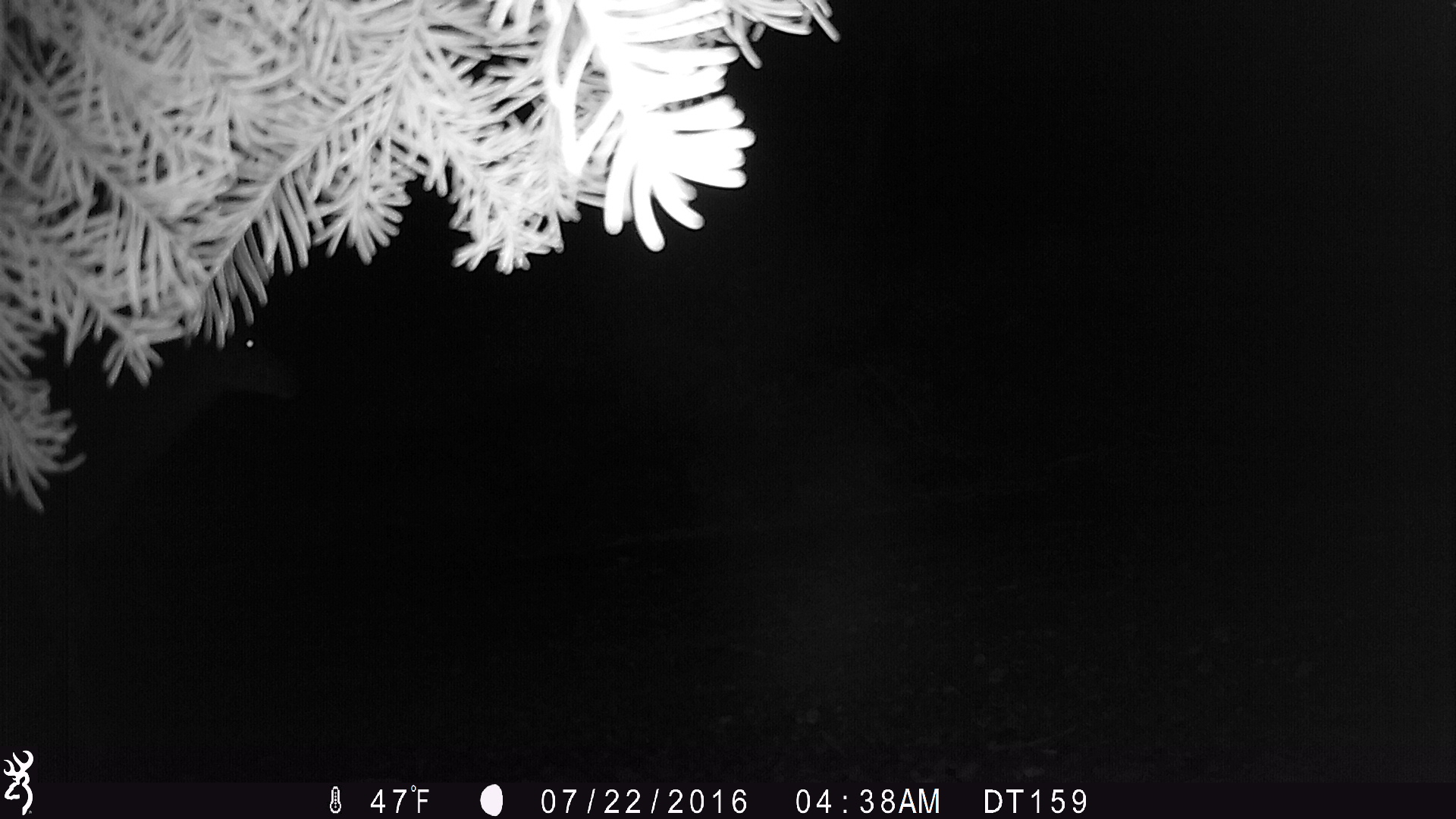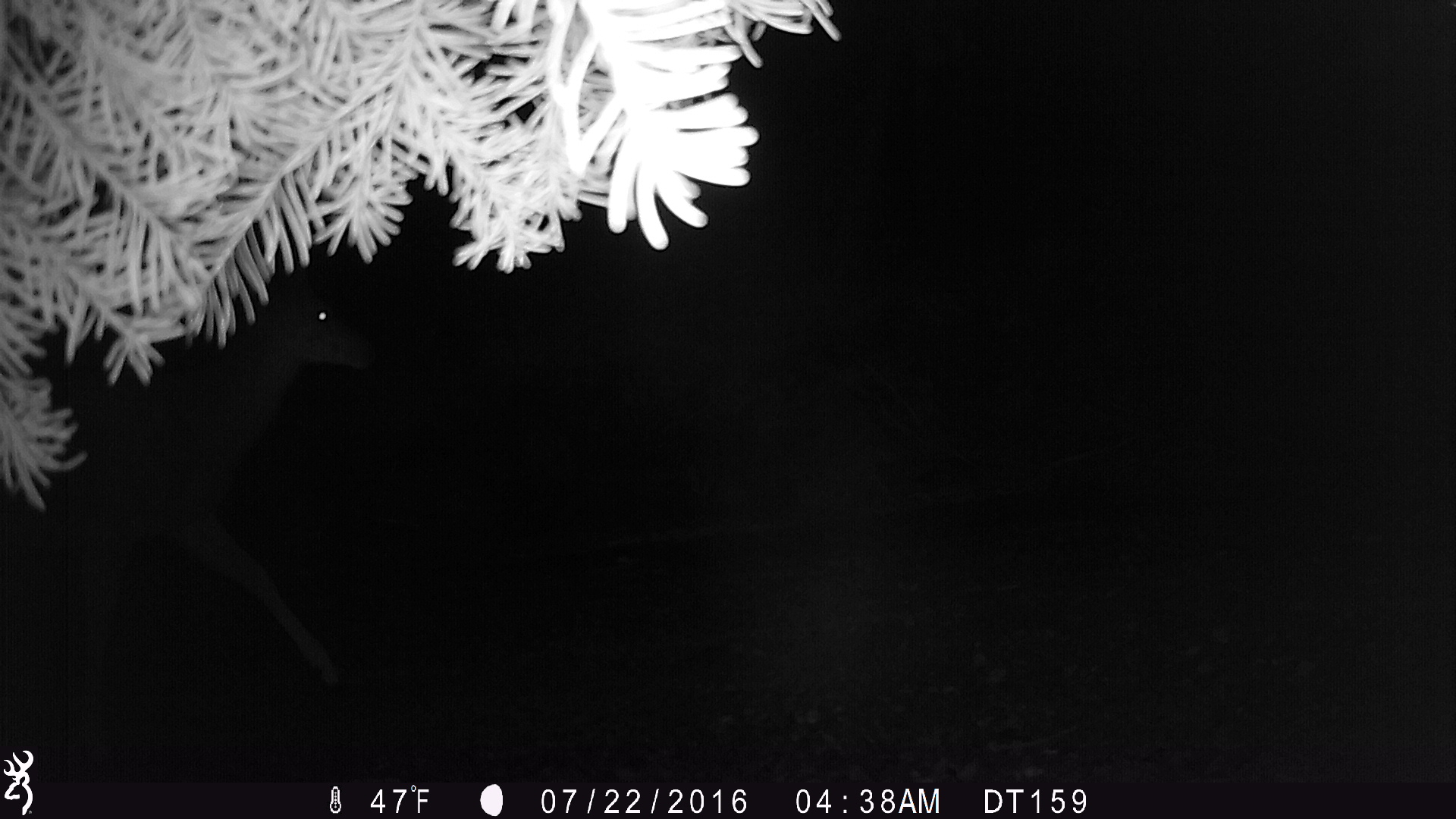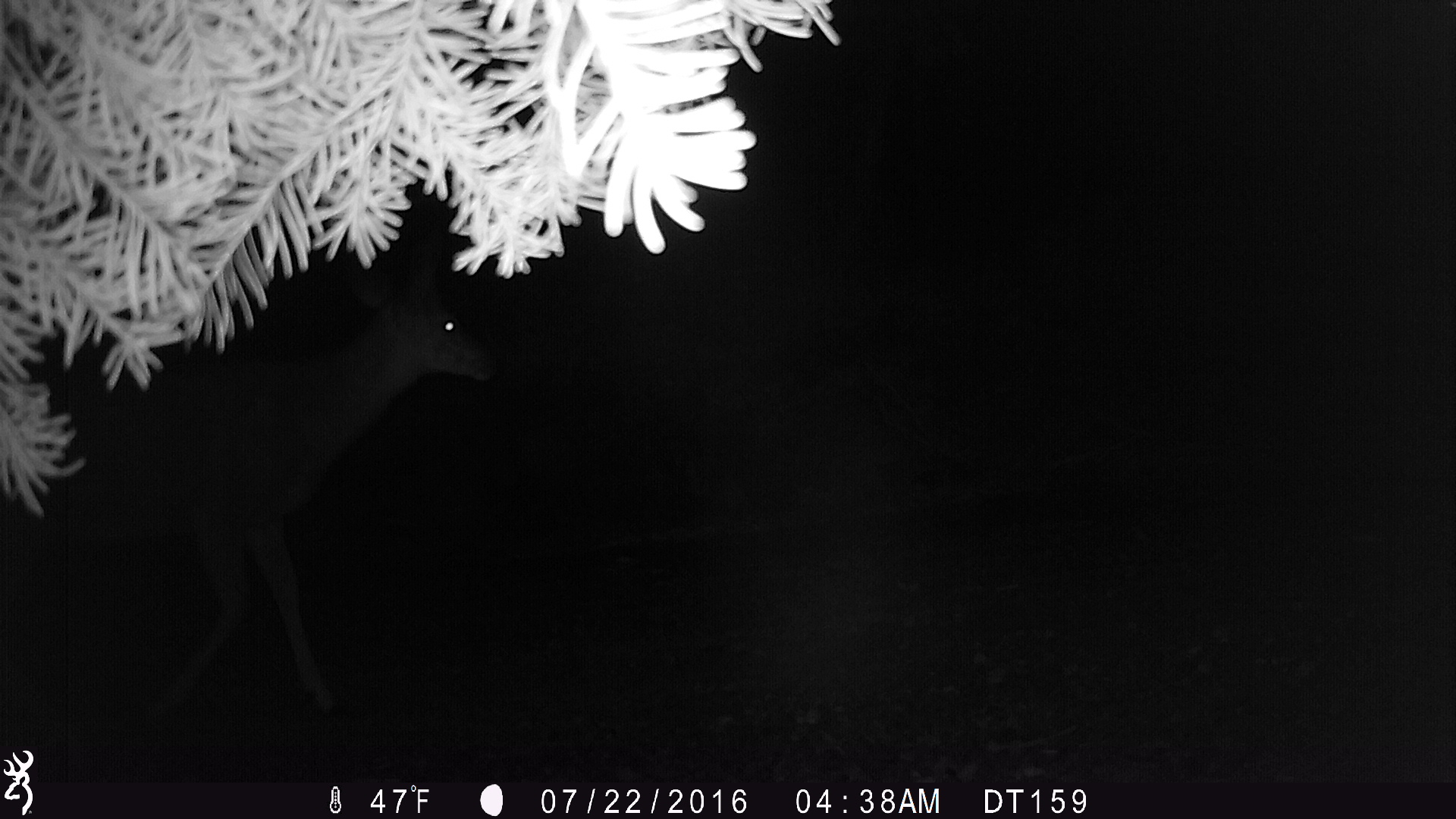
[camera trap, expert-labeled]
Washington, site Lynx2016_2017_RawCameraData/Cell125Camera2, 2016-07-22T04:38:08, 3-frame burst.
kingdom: Animalia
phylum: Chordata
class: Mammalia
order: Artiodactyla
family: Cervidae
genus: Odocoileus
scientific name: Odocoileus hemionus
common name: mule deer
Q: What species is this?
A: Odocoileus hemionus (mule deer).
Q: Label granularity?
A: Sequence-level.